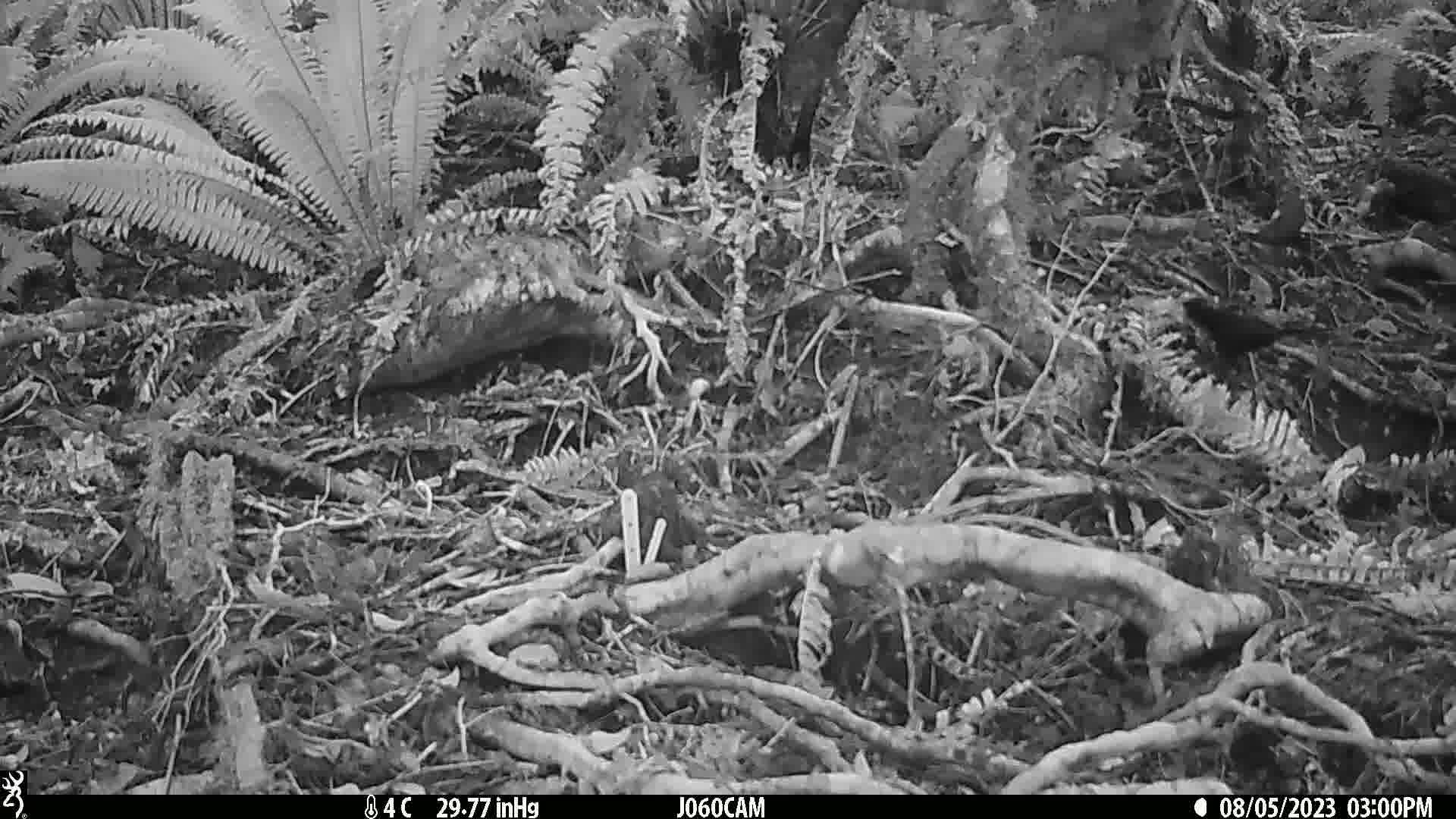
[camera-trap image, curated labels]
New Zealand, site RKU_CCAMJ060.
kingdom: Animalia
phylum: Chordata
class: Aves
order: Passeriformes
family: Turdidae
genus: Turdus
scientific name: Turdus merula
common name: eurasian blackbird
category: blackbird